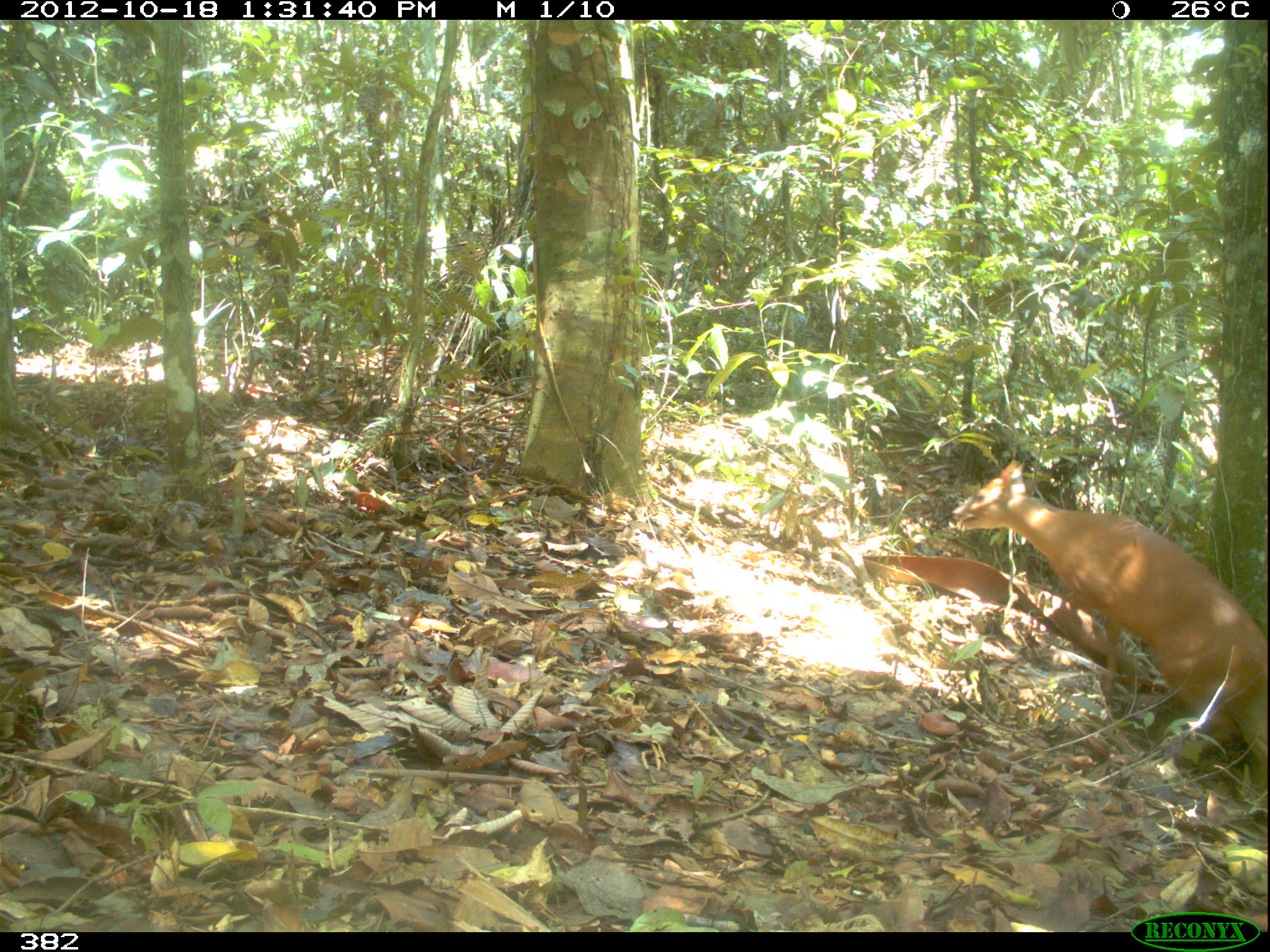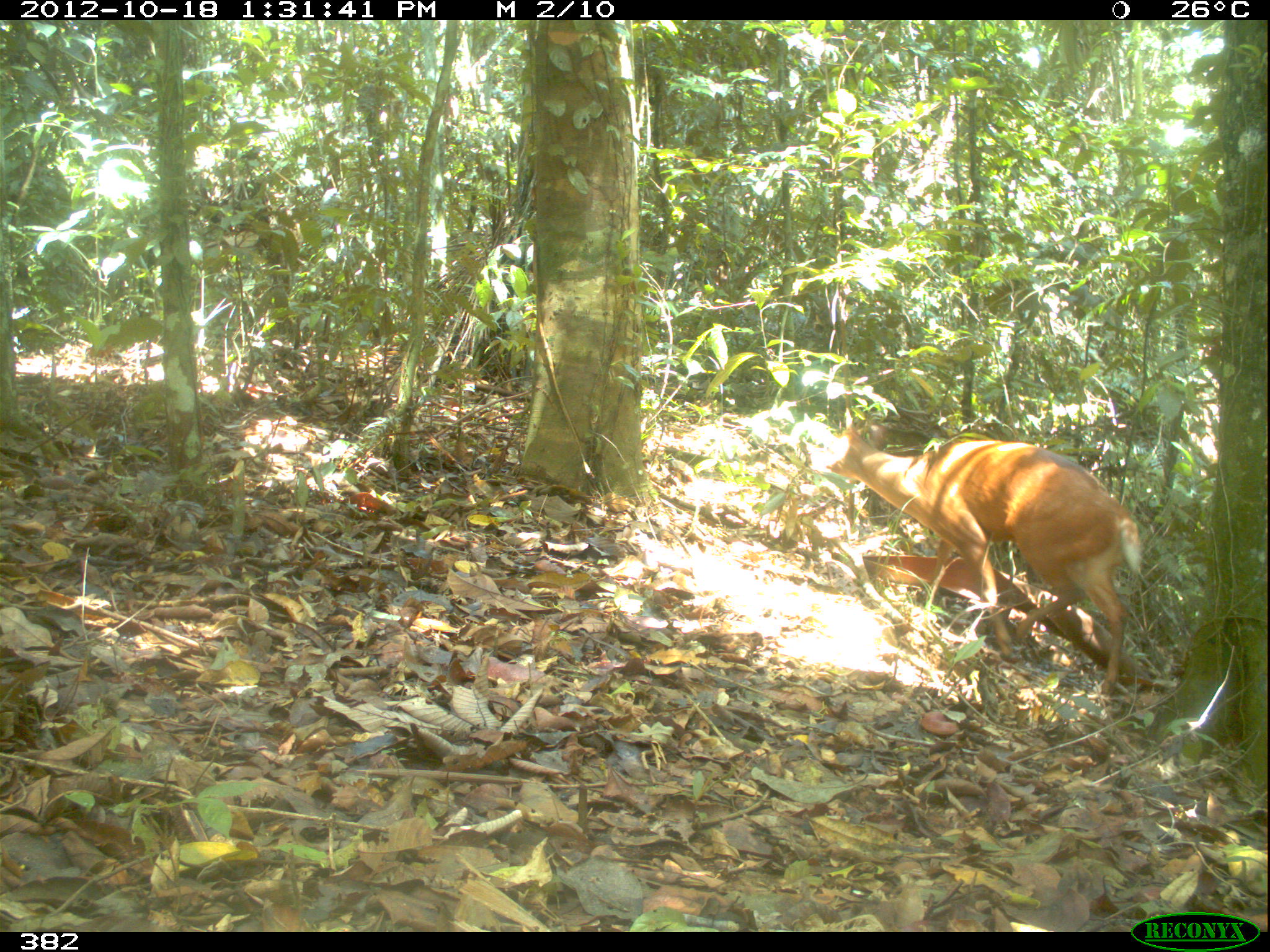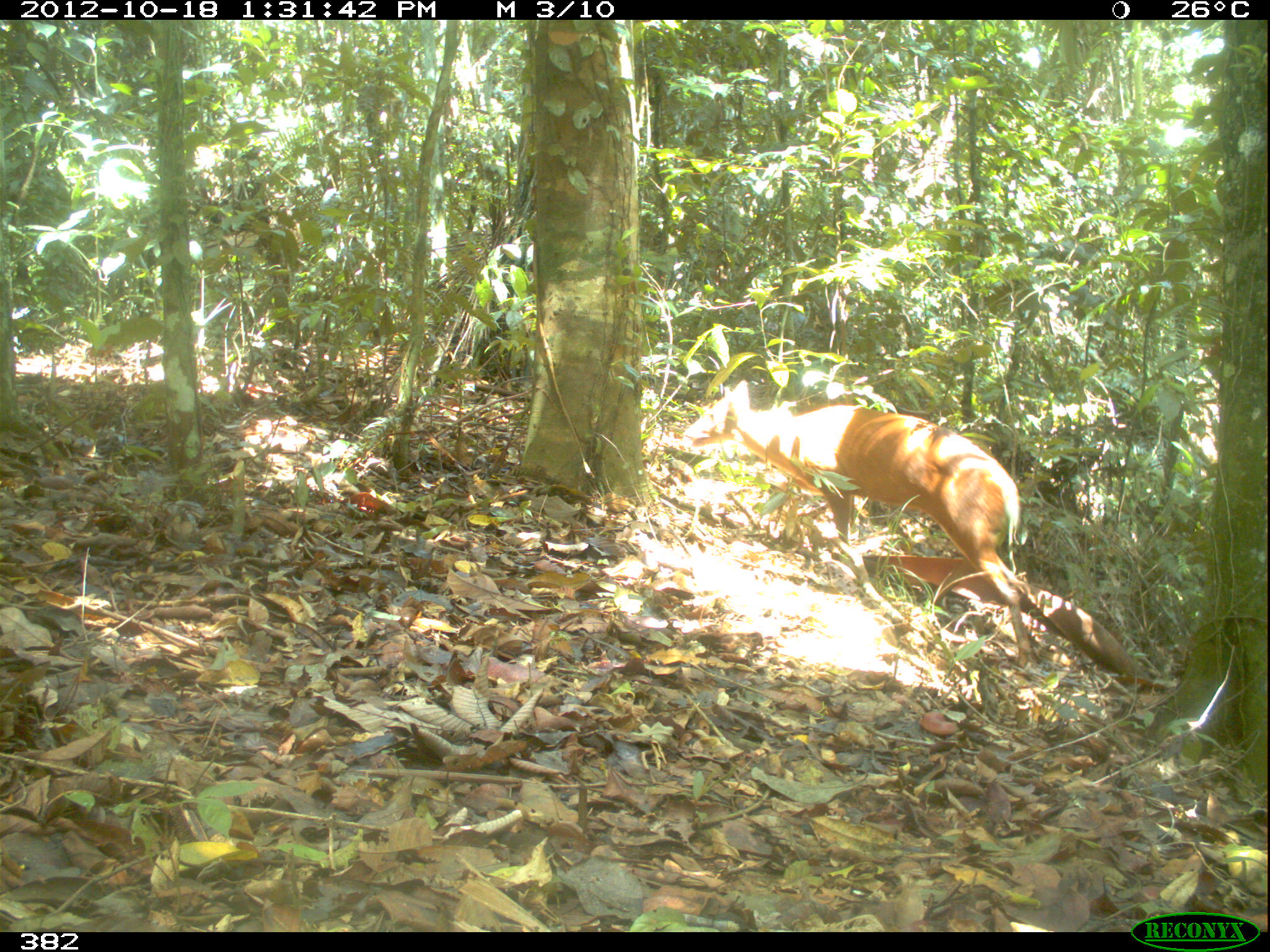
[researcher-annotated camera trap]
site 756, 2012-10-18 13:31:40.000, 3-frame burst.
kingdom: Animalia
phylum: Chordata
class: Mammalia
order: Artiodactyla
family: Cervidae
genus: Mazama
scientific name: Mazama americana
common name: red brocket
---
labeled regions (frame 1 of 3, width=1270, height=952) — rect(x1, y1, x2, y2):
mazama americana: rect(950, 458, 1267, 782)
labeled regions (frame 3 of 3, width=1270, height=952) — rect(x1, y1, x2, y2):
mazama americana: rect(679, 378, 1046, 666)